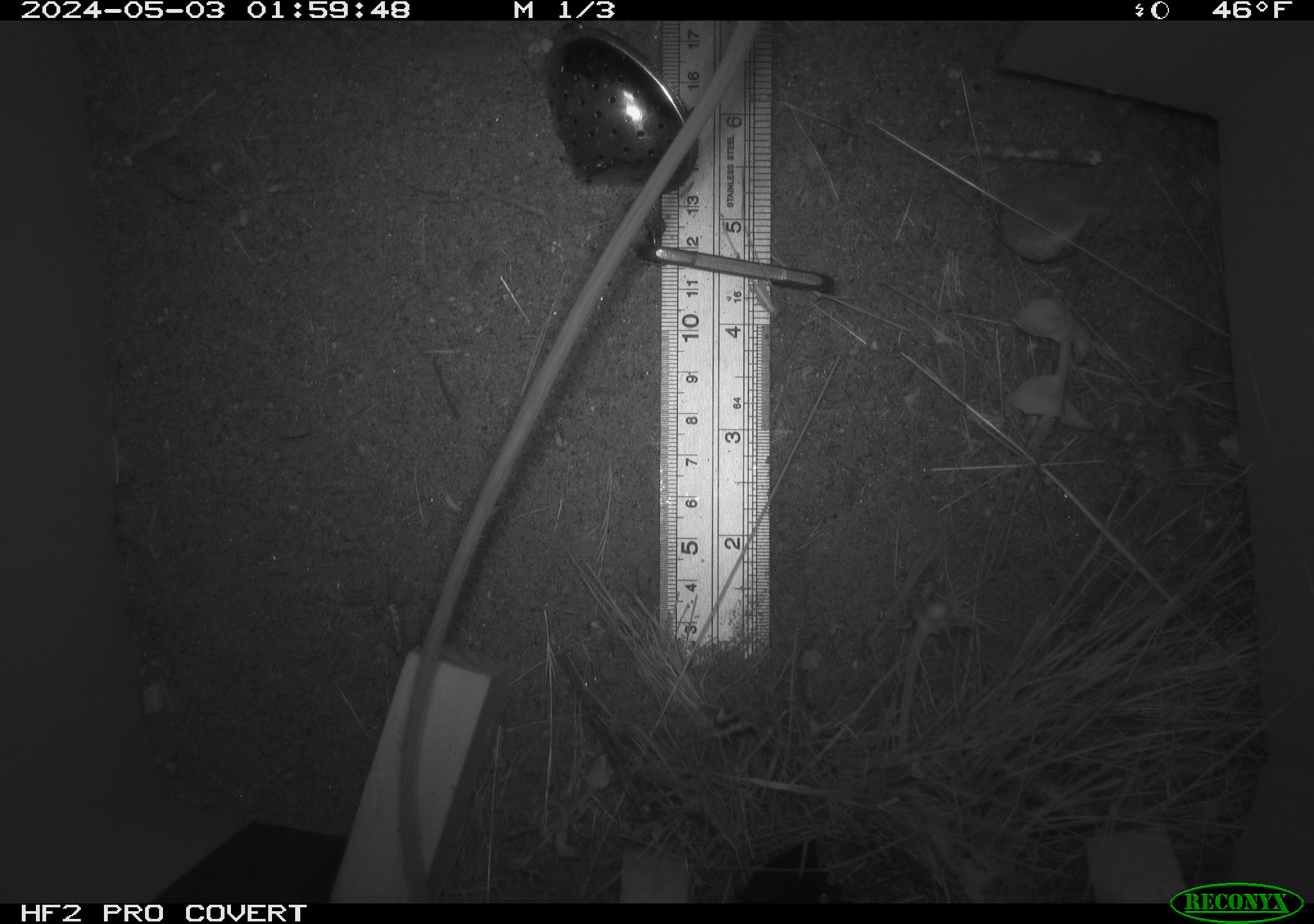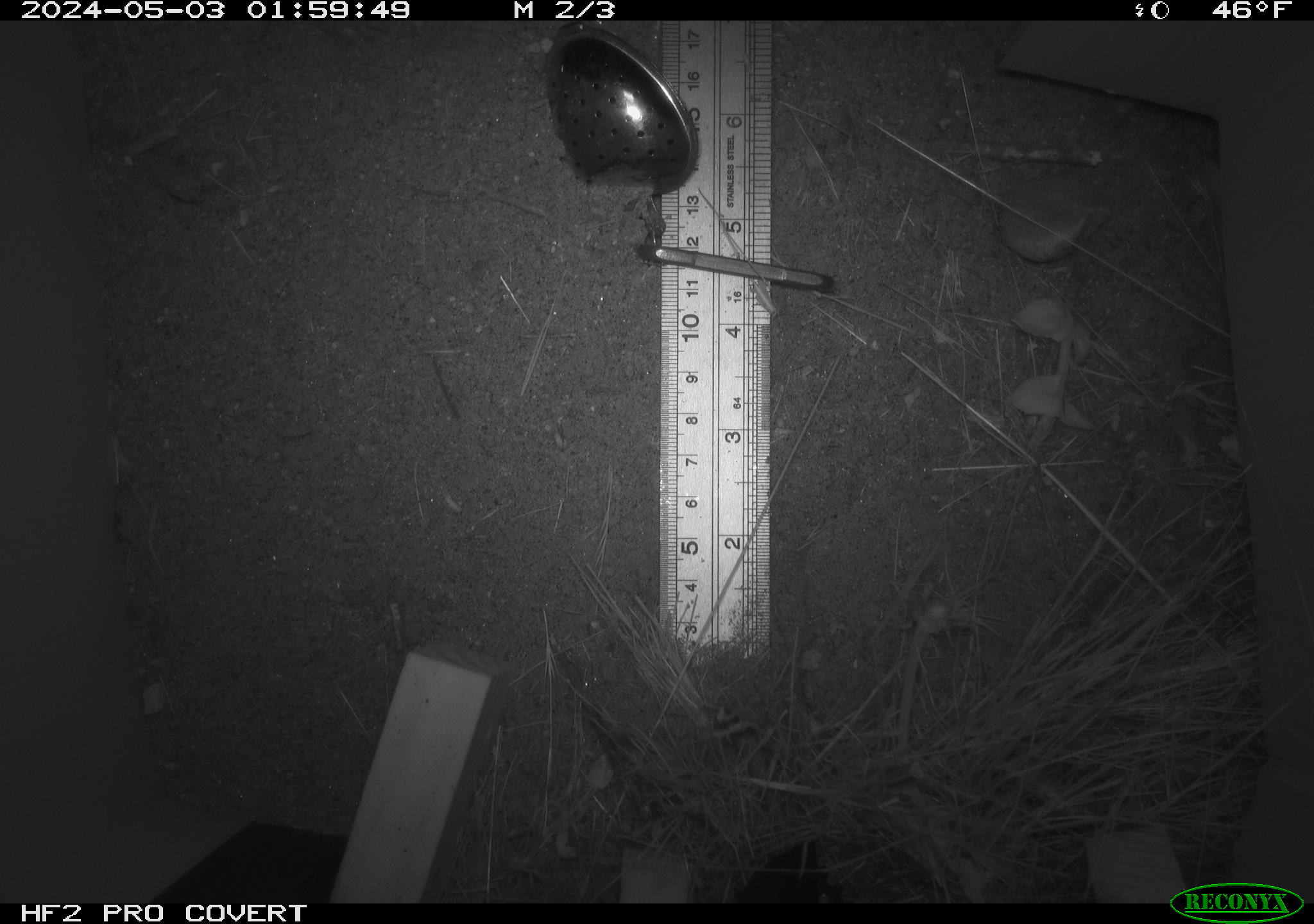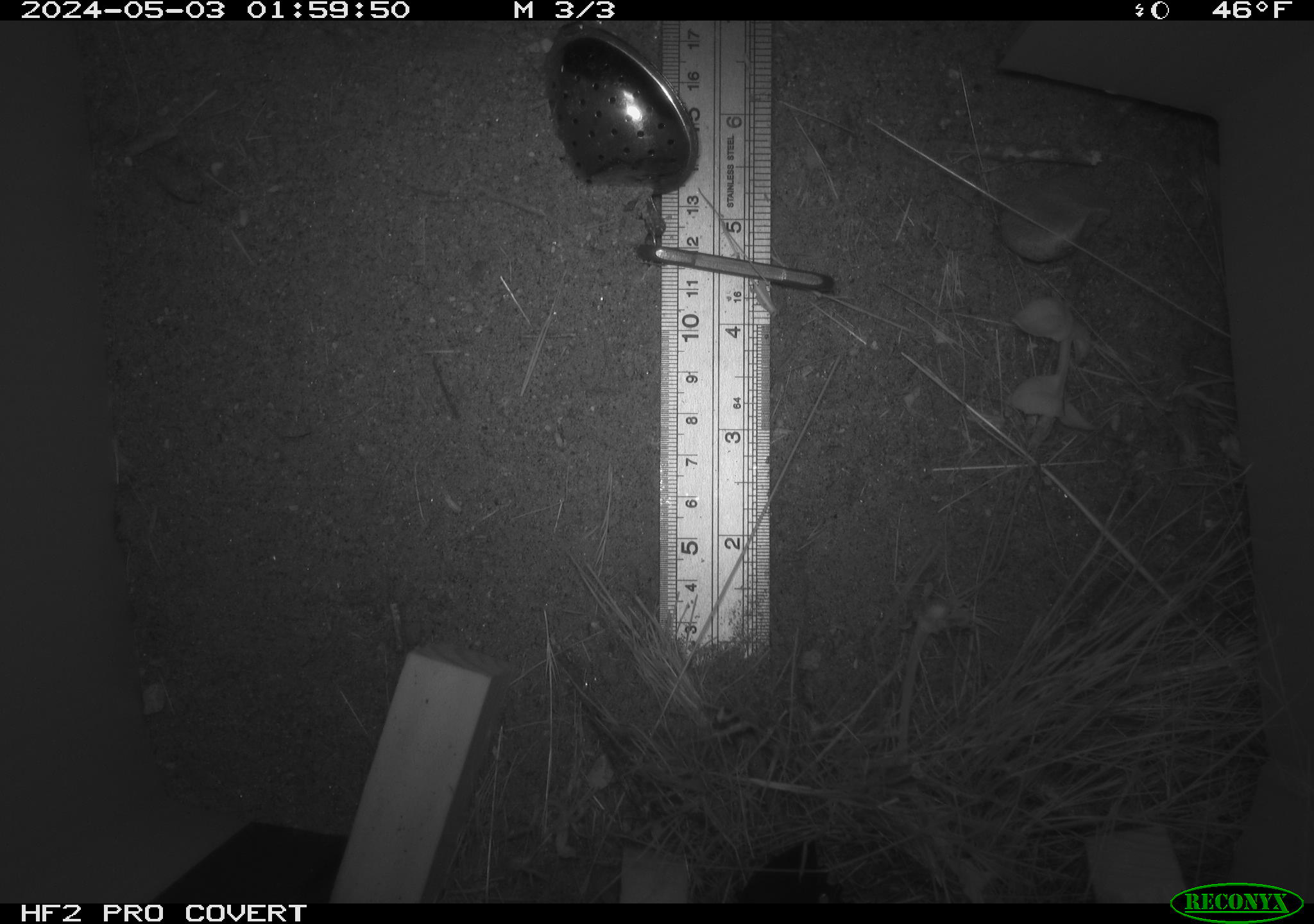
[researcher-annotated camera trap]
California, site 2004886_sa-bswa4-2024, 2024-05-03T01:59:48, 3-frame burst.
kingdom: Animalia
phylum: Chordata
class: Mammalia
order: Rodentia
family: Heteromyidae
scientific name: Heteromyidae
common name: kangaroo rats and pocket mice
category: heteromyidae family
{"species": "heteromyidae family (kangaroo rats and pocket mice) (Heteromyidae)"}